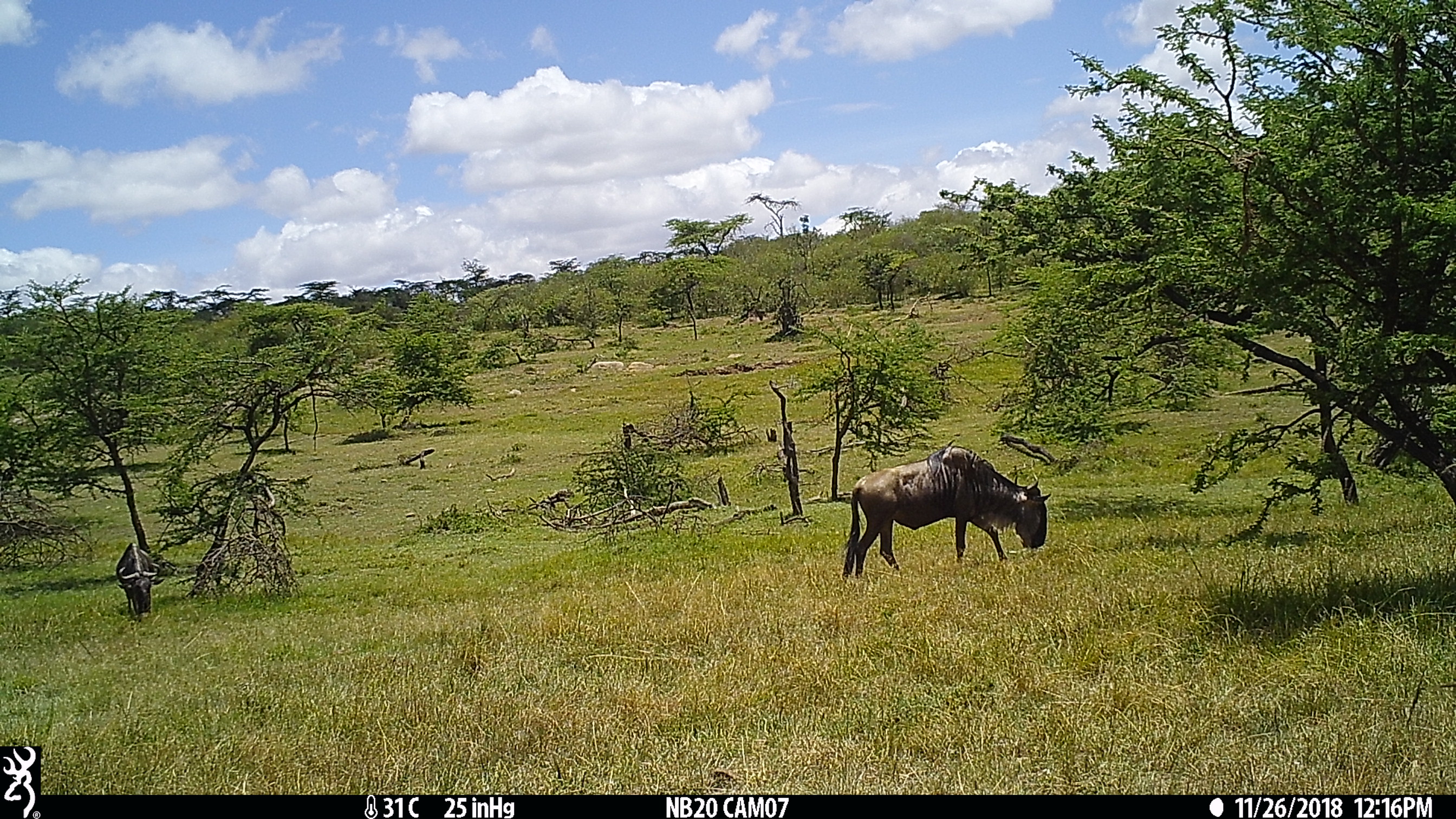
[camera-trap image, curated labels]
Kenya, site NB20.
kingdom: Animalia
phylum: Chordata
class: Mammalia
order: Artiodactyla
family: Bovidae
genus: Connochaetes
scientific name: Connochaetes taurinus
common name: blue wildebeest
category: wildebeest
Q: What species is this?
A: Wildebeest (blue wildebeest) (Connochaetes taurinus).